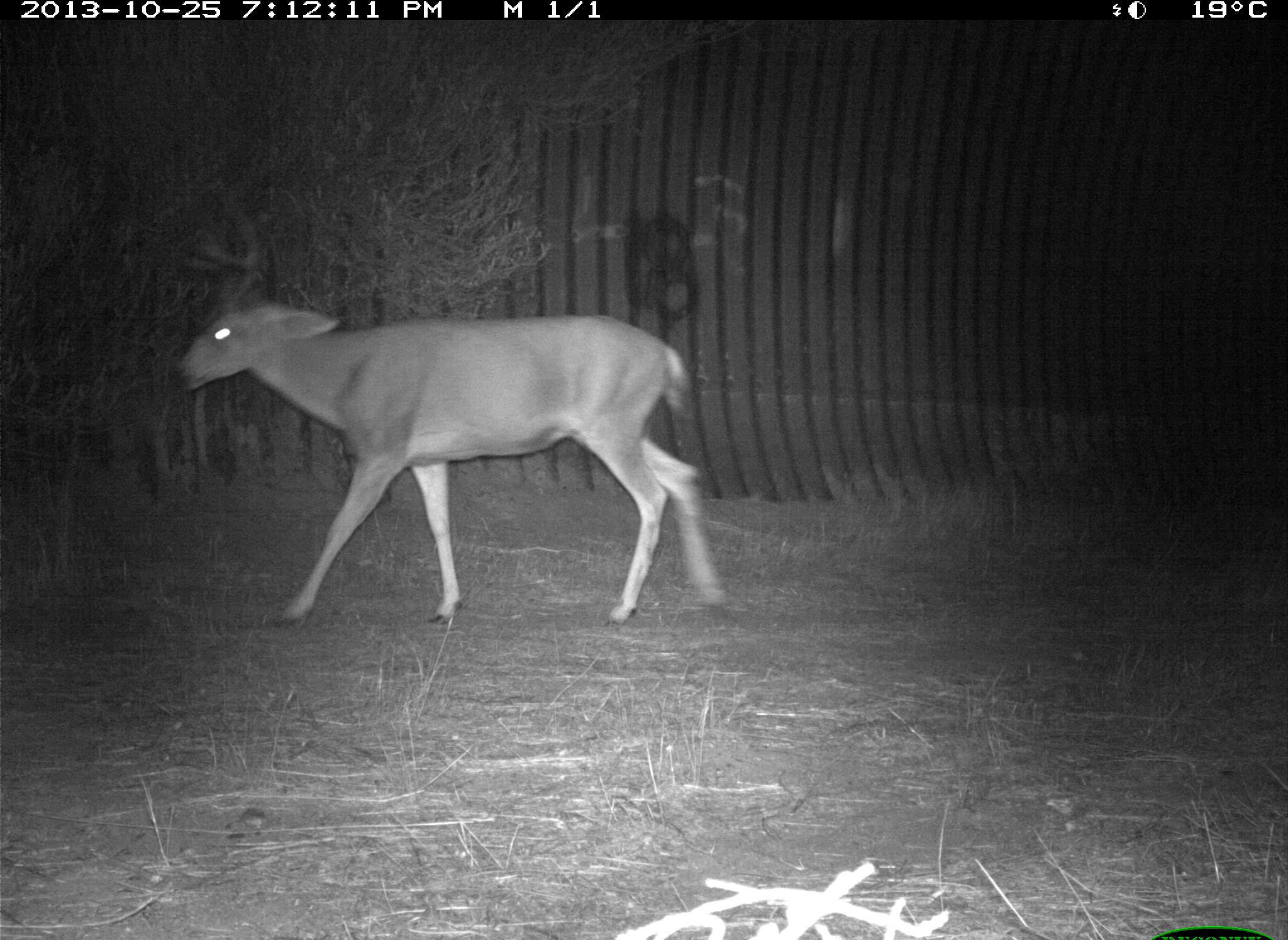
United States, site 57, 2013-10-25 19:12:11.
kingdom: Animalia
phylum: Chordata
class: Mammalia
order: Artiodactyla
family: Cervidae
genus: Odocoileus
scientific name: Odocoileus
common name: deer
Deer (Odocoileus).